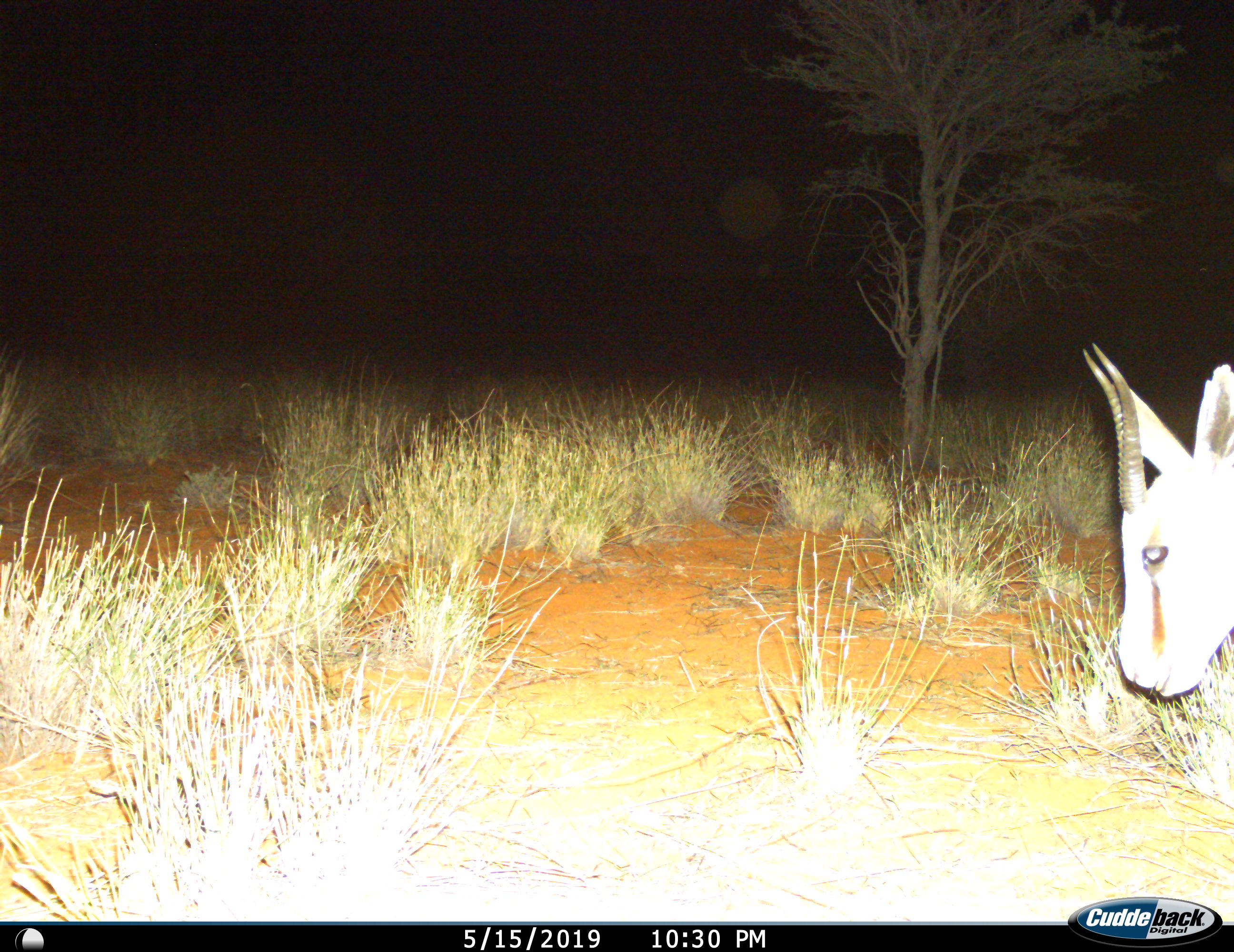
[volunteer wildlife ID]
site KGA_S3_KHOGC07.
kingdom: Animalia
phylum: Chordata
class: Mammalia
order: Artiodactyla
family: Bovidae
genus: Antidorcas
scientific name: Antidorcas marsupialis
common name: springbok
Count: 1.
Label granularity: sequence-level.